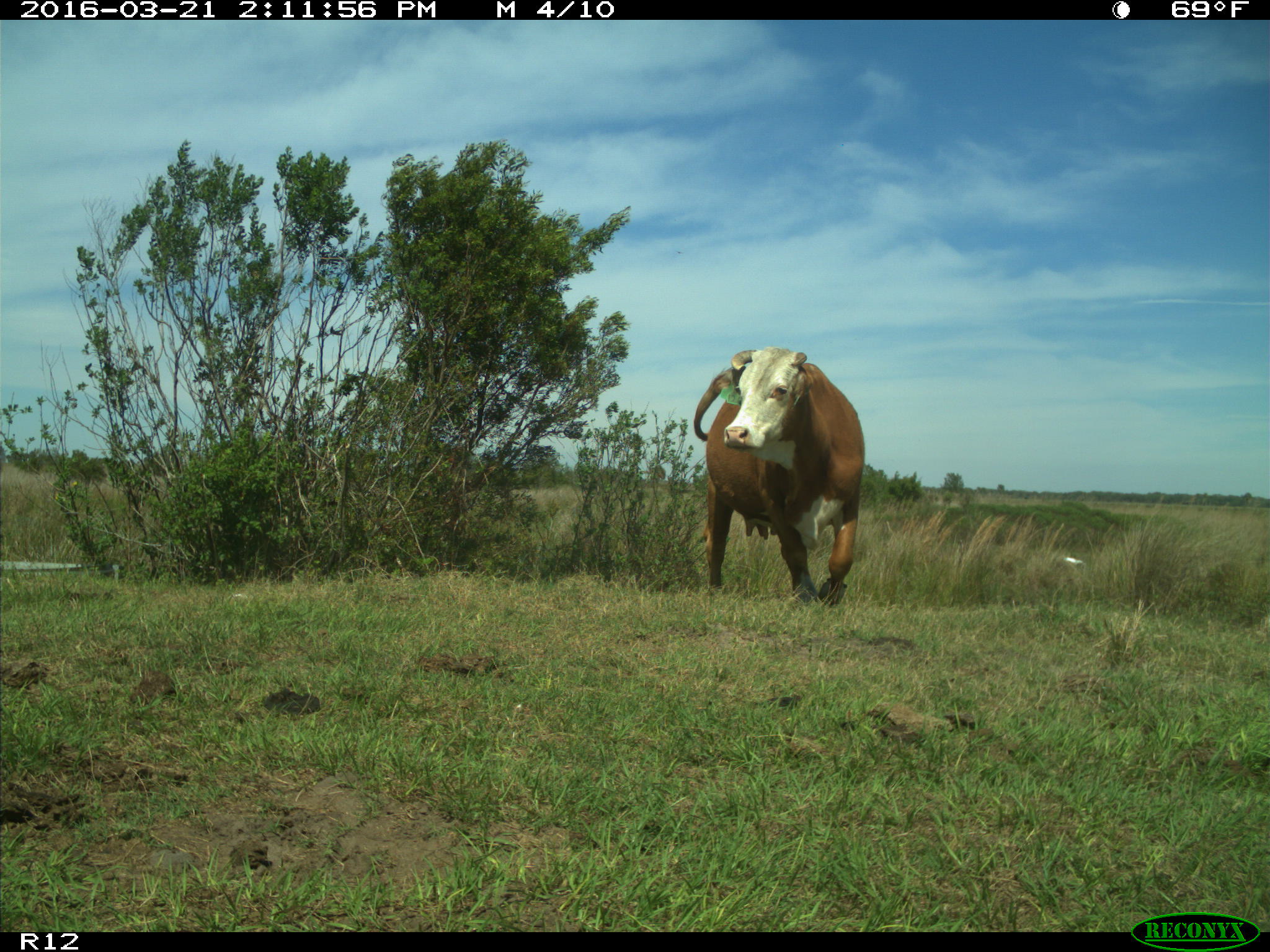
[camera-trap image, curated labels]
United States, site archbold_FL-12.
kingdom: Animalia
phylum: Chordata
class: Mammalia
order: Artiodactyla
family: Bovidae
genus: Bos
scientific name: Bos taurus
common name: domestic cow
Bos taurus (domestic cow).